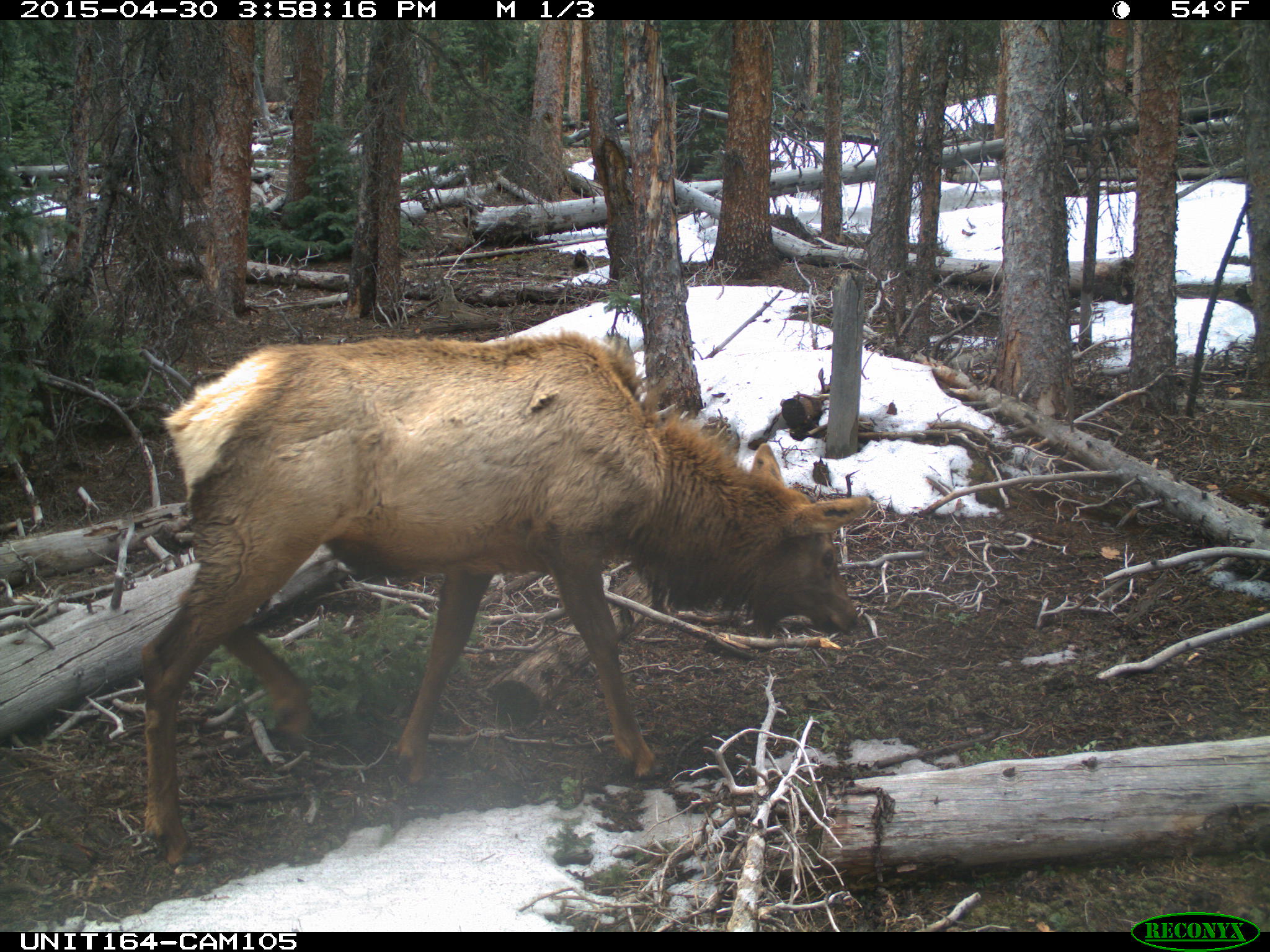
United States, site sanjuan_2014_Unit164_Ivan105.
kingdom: Animalia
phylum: Chordata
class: Mammalia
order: Artiodactyla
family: Cervidae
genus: Cervus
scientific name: Cervus elaphus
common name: red deer